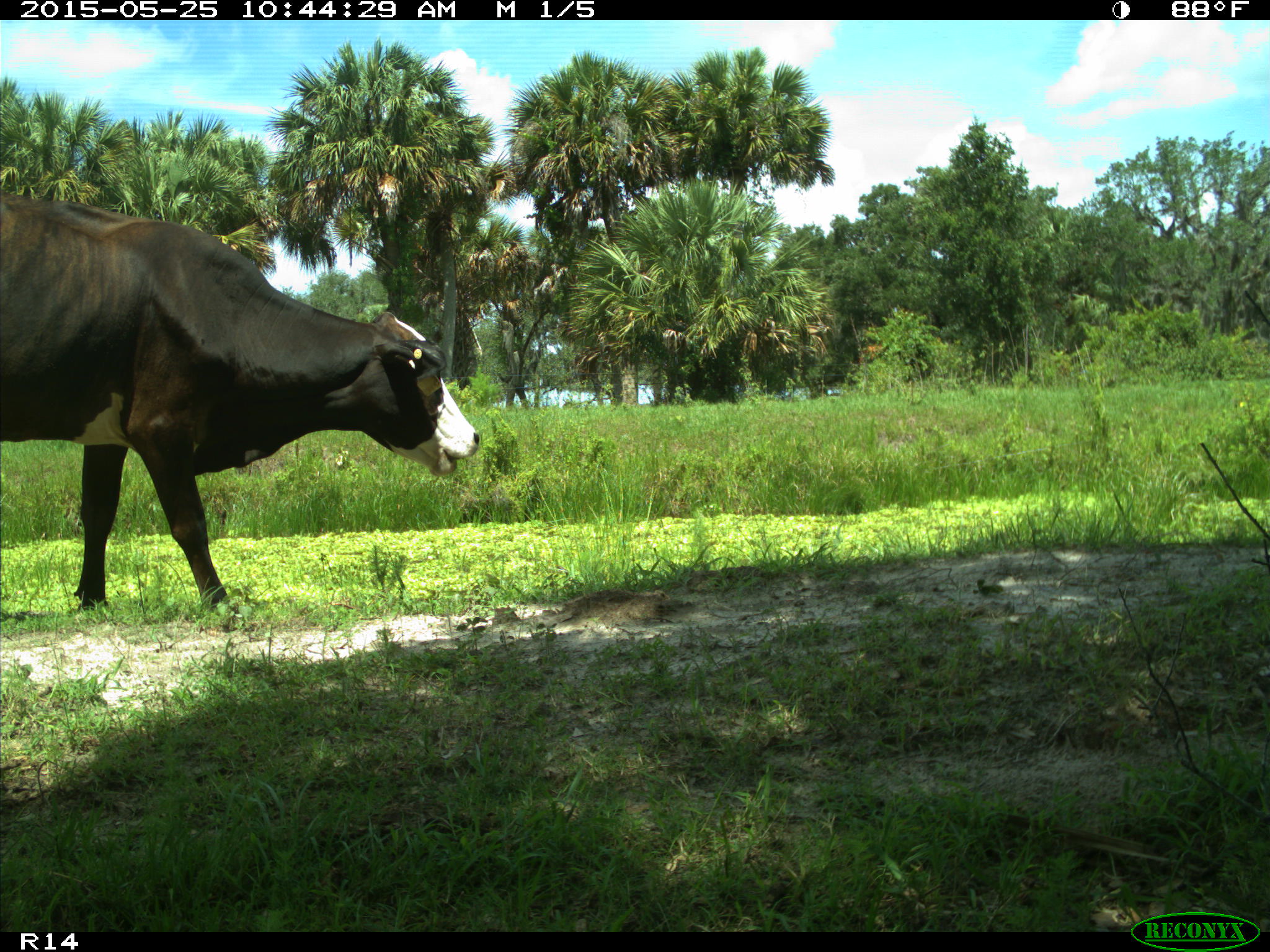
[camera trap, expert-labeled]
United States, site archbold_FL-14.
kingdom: Animalia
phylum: Chordata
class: Mammalia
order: Artiodactyla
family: Bovidae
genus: Bos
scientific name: Bos taurus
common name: domestic cow